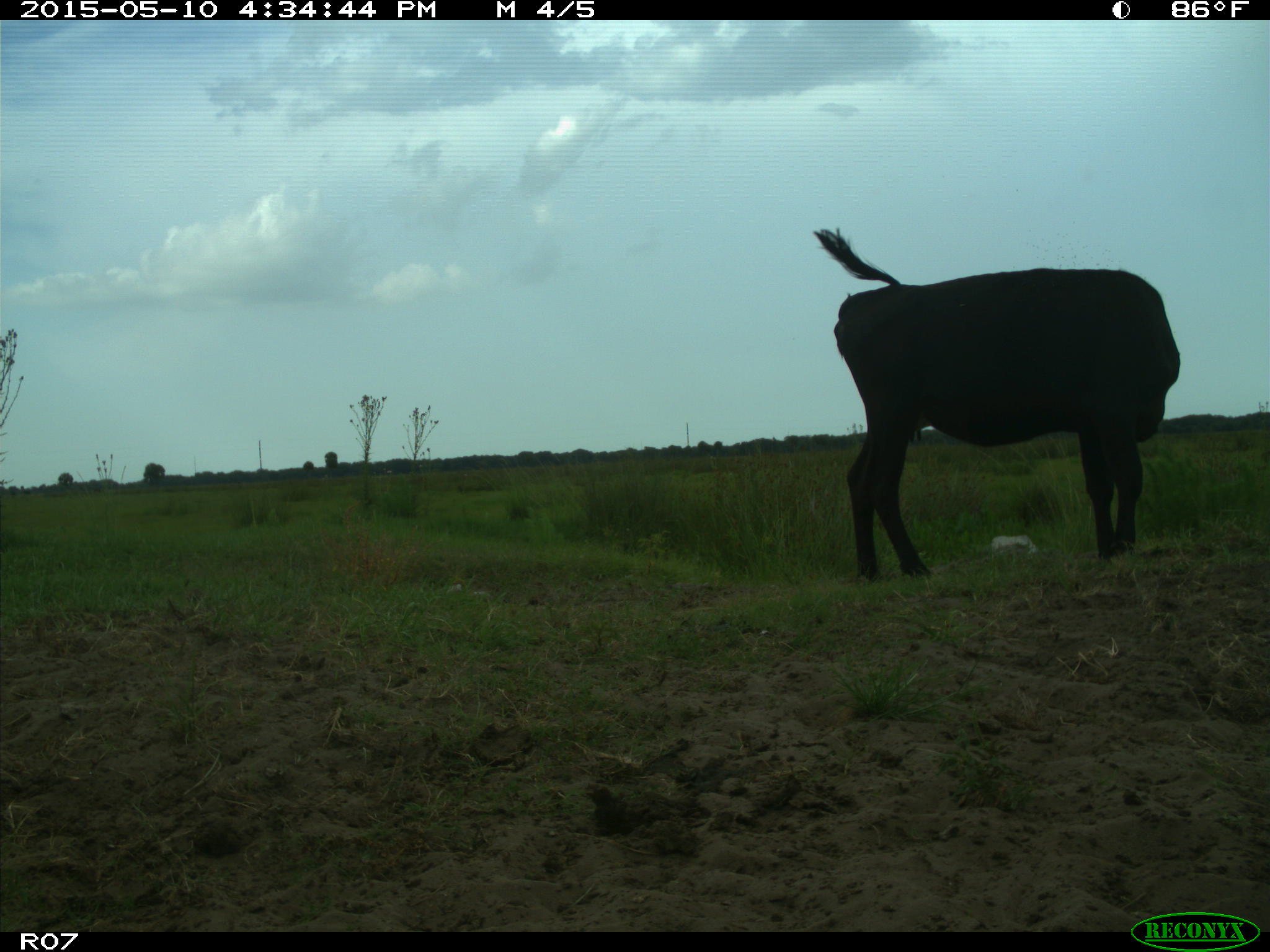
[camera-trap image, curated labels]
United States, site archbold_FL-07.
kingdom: Animalia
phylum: Chordata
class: Mammalia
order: Artiodactyla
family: Bovidae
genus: Bos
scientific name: Bos taurus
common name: domestic cow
Bos taurus (domestic cow).